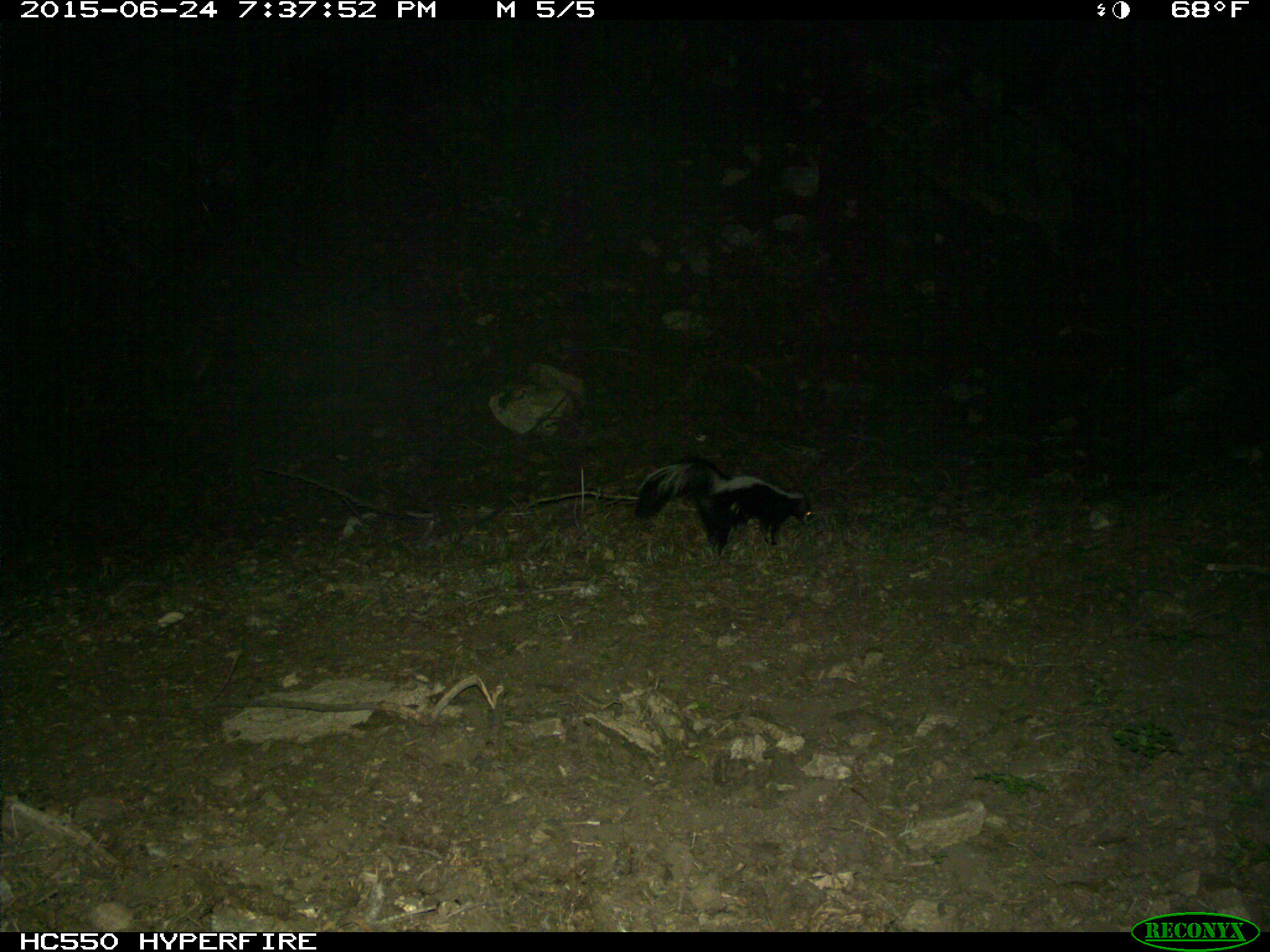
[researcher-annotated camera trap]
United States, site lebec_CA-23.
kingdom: Animalia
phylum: Chordata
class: Mammalia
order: Carnivora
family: Mephitidae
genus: Mephitis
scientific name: Mephitis mephitis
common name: striped skunk